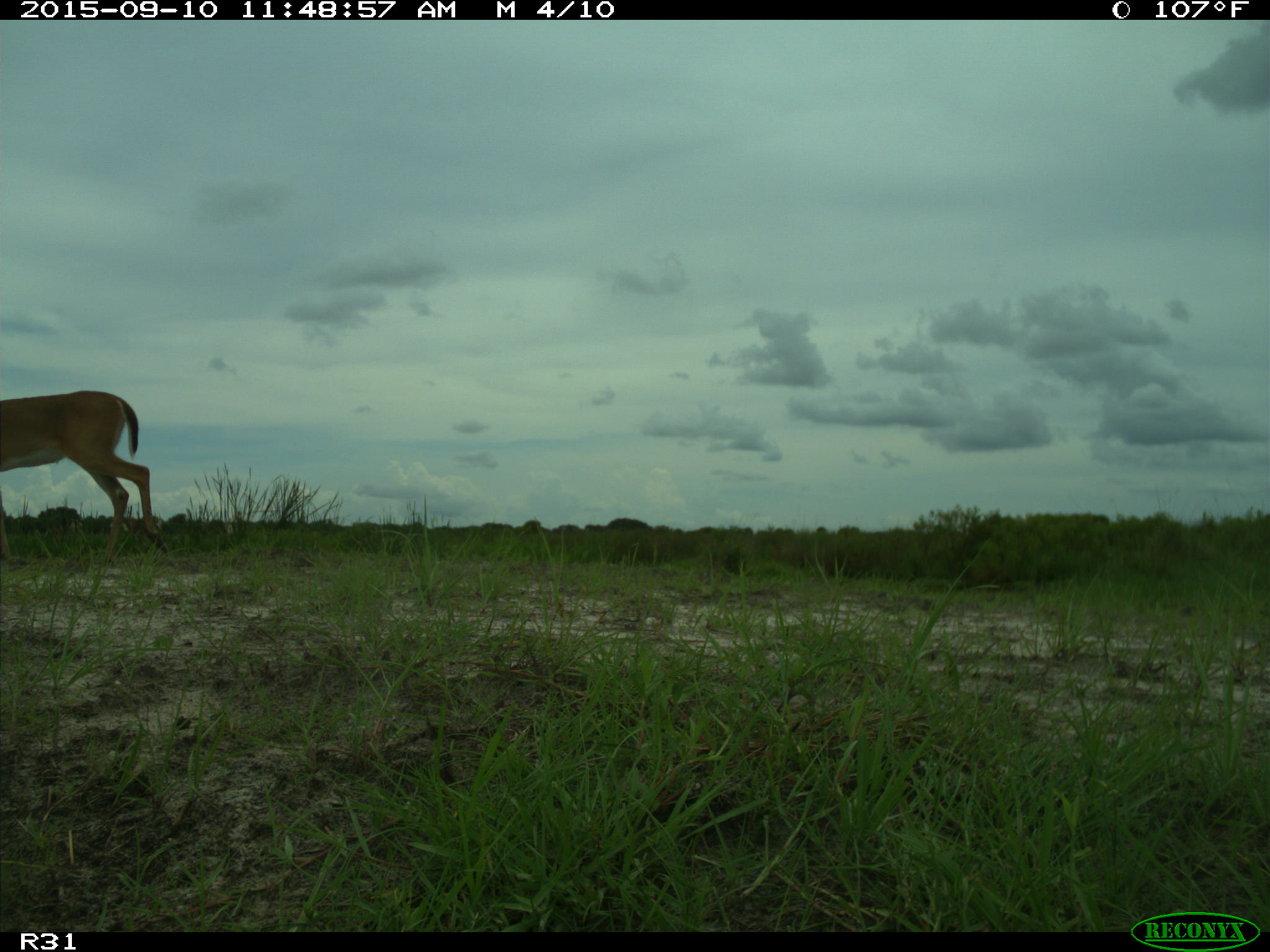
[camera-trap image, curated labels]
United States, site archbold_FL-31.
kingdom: Animalia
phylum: Chordata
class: Mammalia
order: Artiodactyla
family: Cervidae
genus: Odocoileus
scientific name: Odocoileus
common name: deer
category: unidentified deer